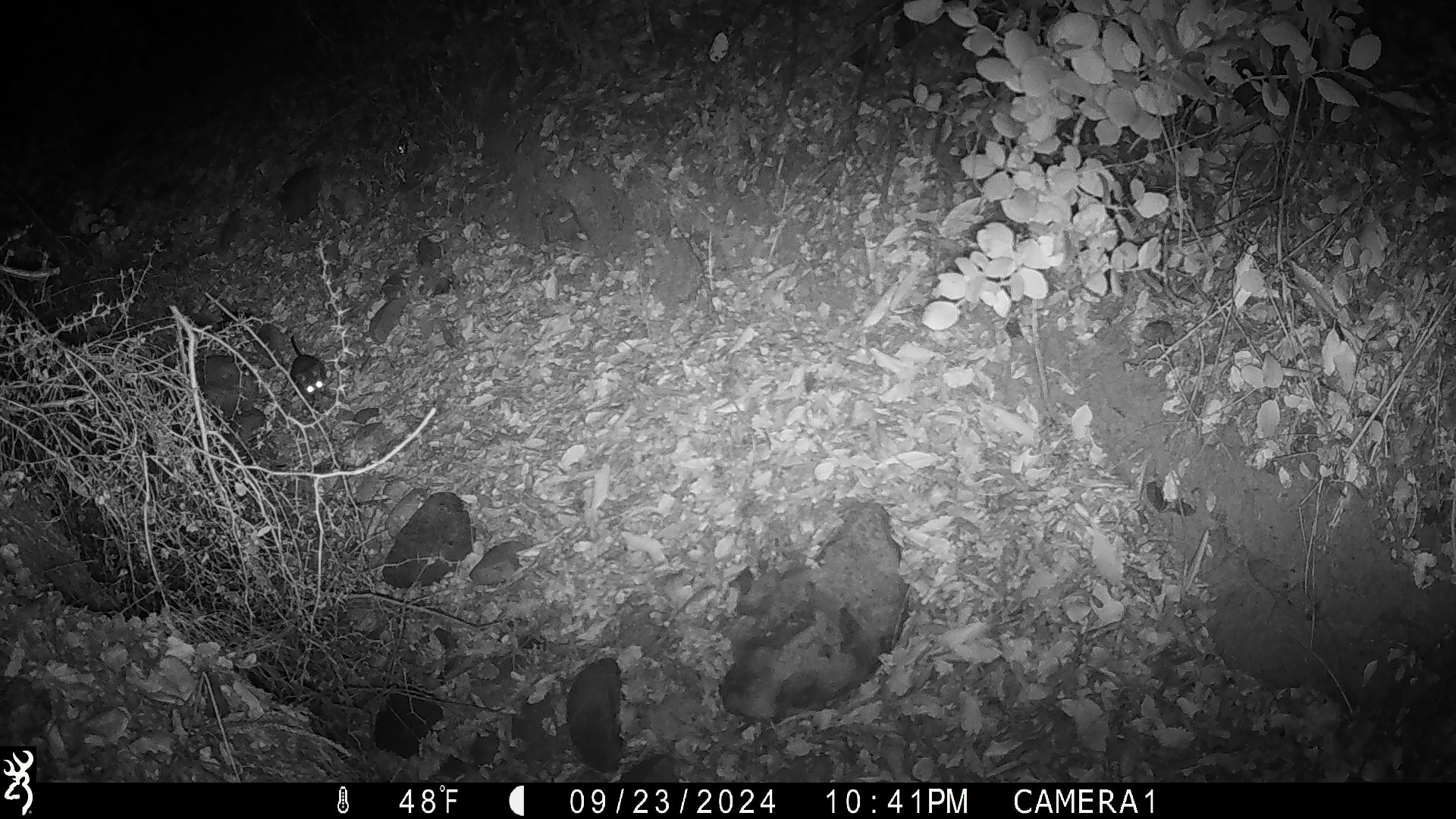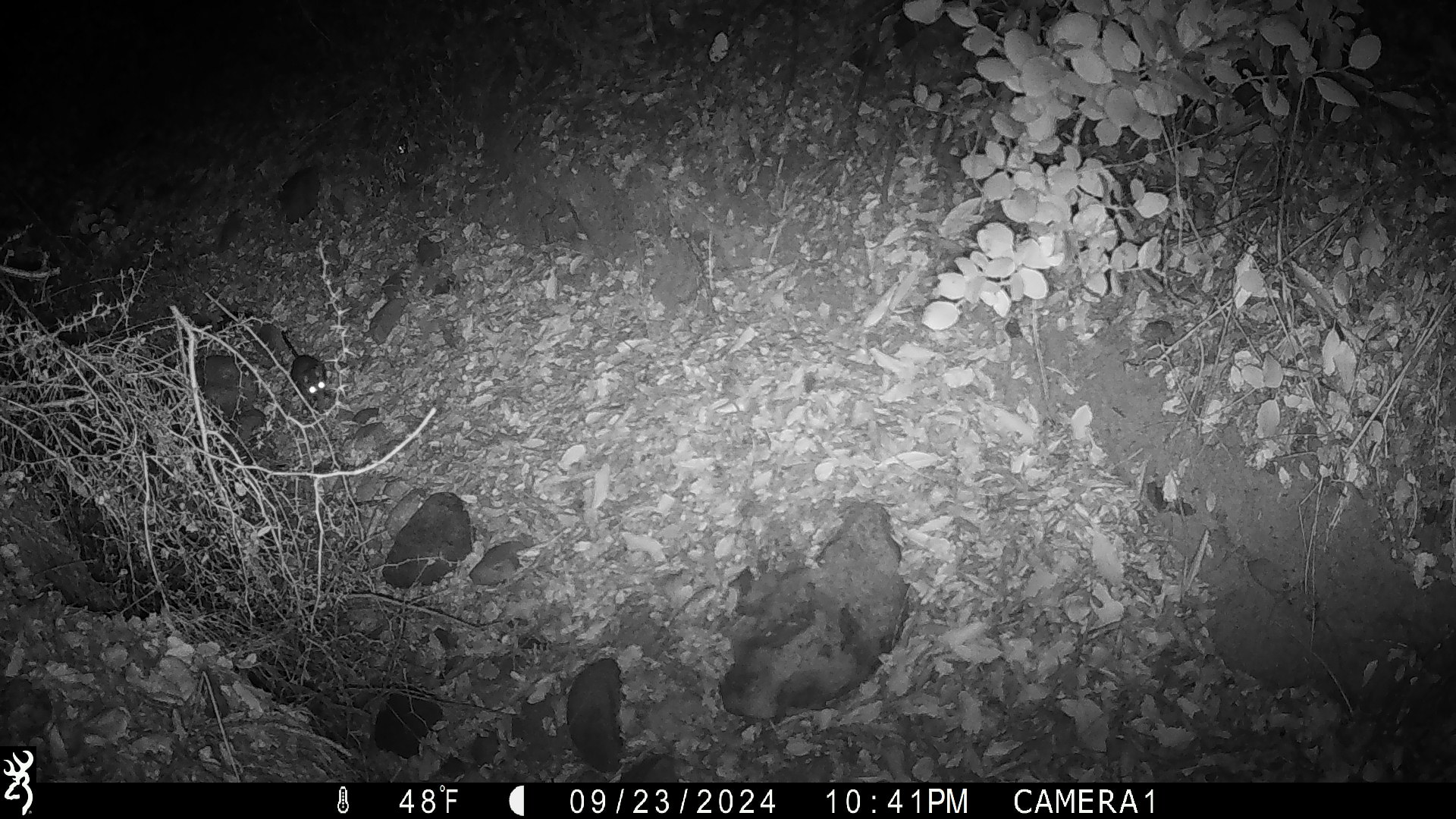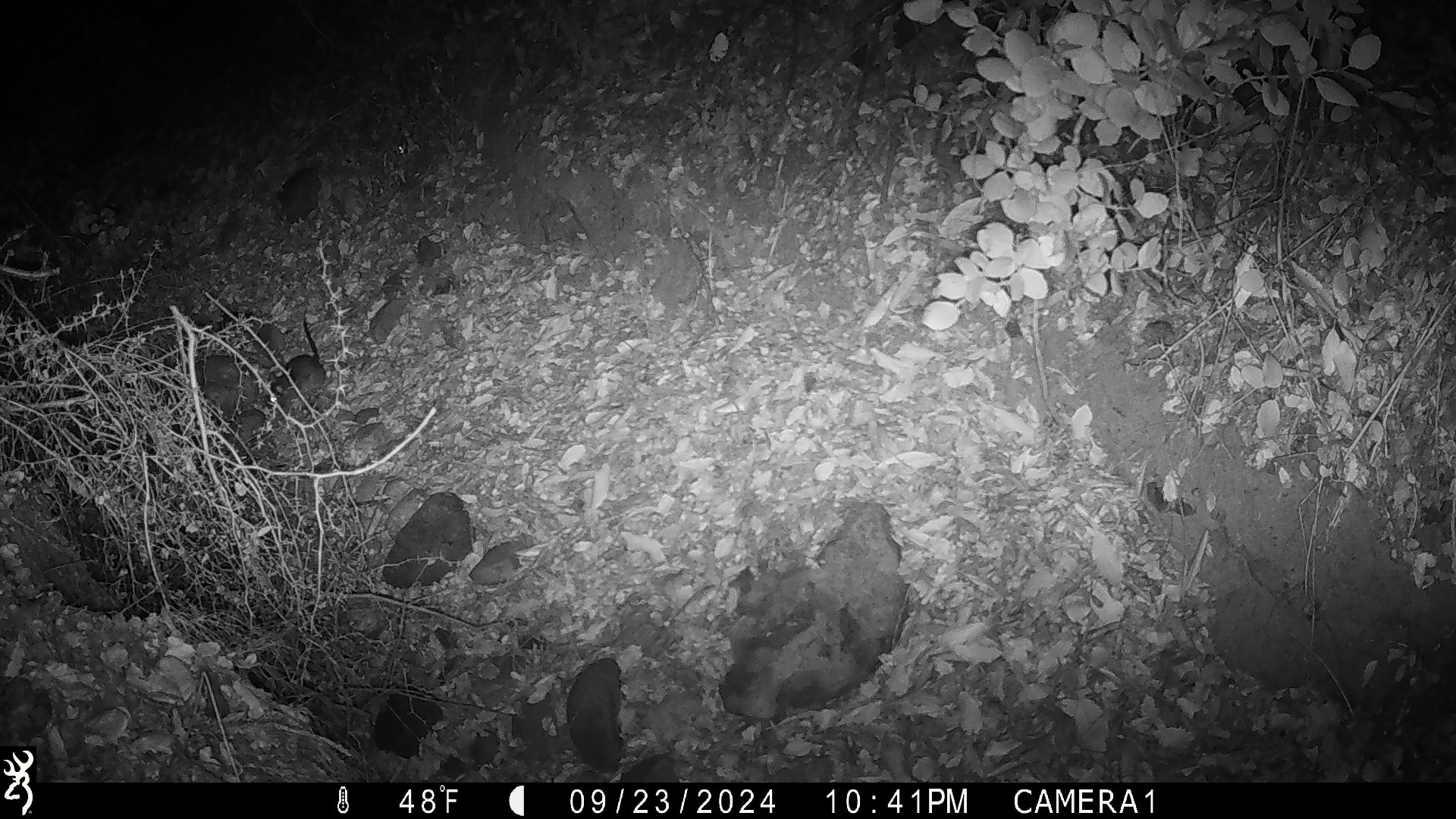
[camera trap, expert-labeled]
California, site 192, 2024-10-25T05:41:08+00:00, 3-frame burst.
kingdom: Animalia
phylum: Chordata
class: Mammalia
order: Rodentia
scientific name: Rodentia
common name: mouse or rat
Mouse or rat (Rodentia).